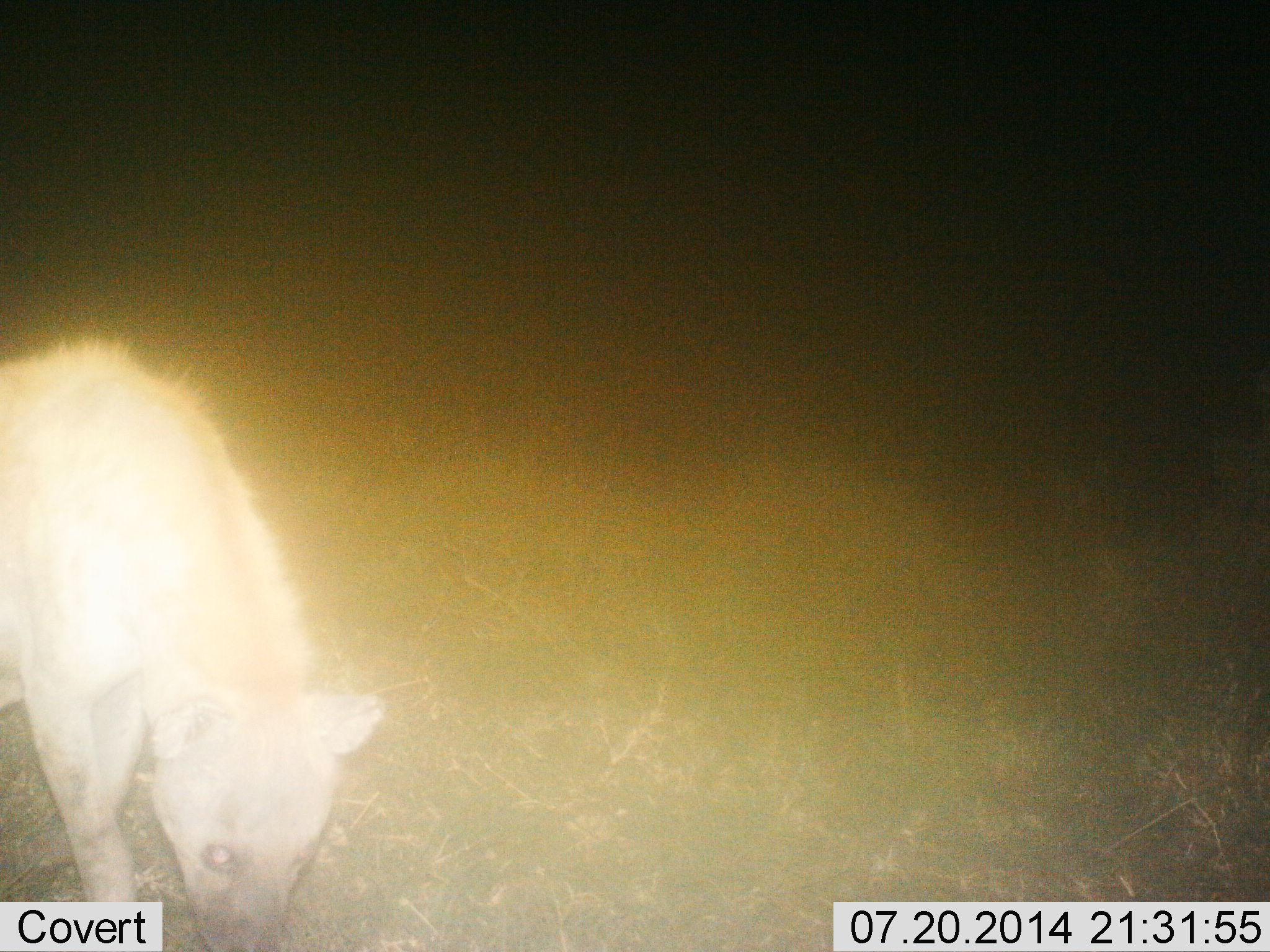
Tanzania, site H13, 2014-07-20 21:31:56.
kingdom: Animalia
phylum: Chordata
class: Mammalia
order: Carnivora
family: Hyaenidae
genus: Crocuta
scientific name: Crocuta crocuta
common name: spotted hyena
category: hyenaspotted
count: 1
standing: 33%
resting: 0%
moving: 56%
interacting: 0%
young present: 0%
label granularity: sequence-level